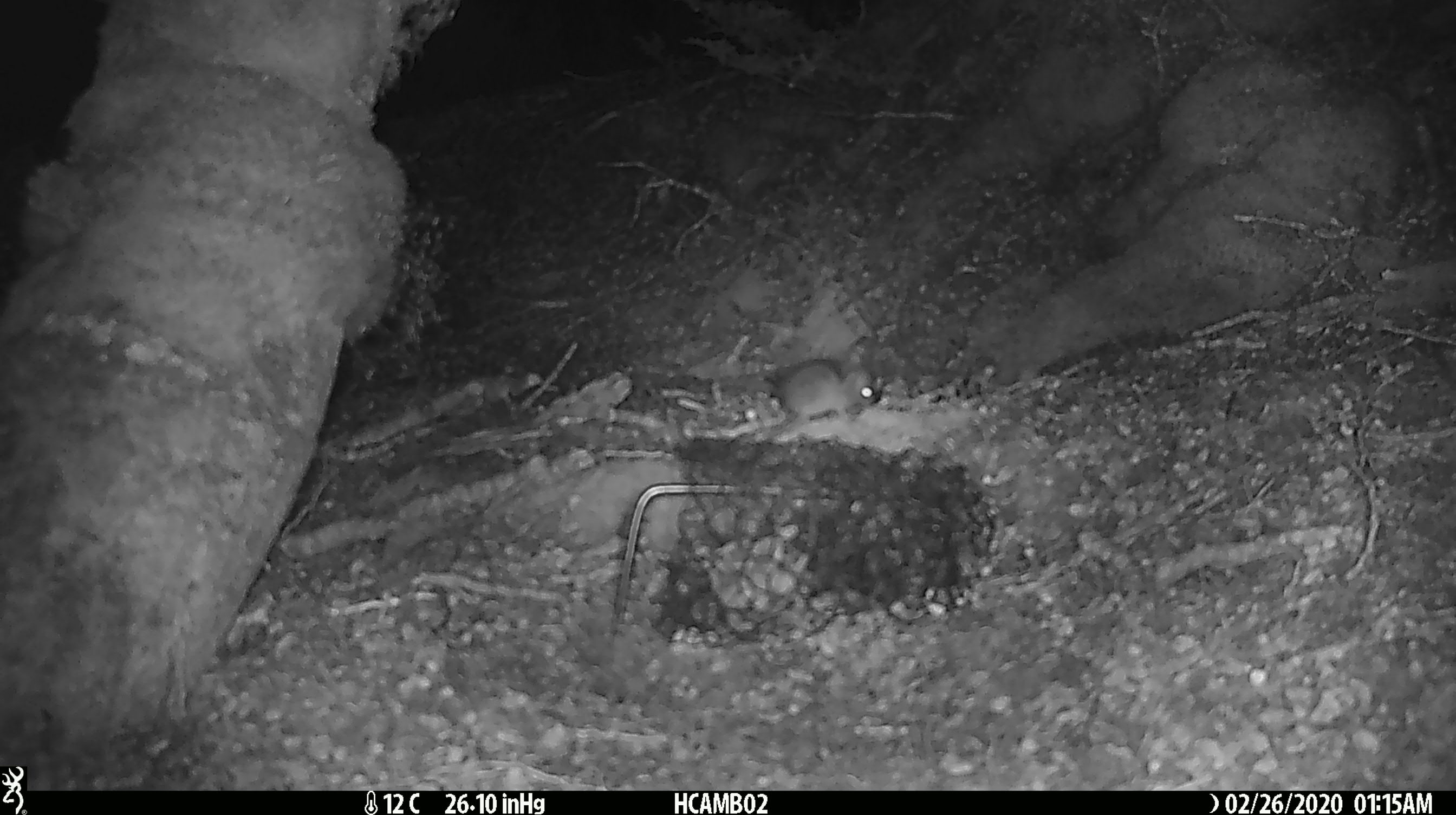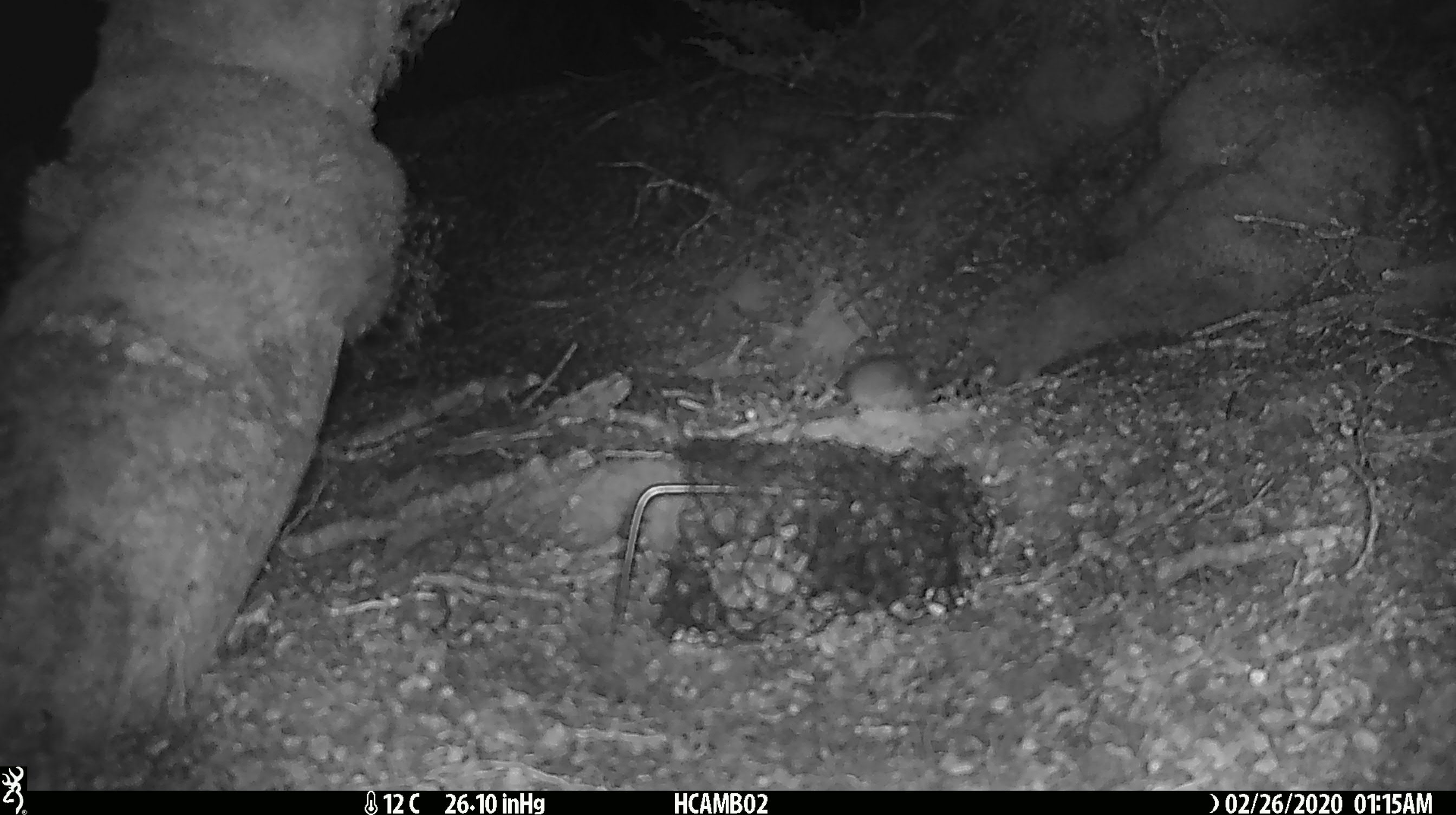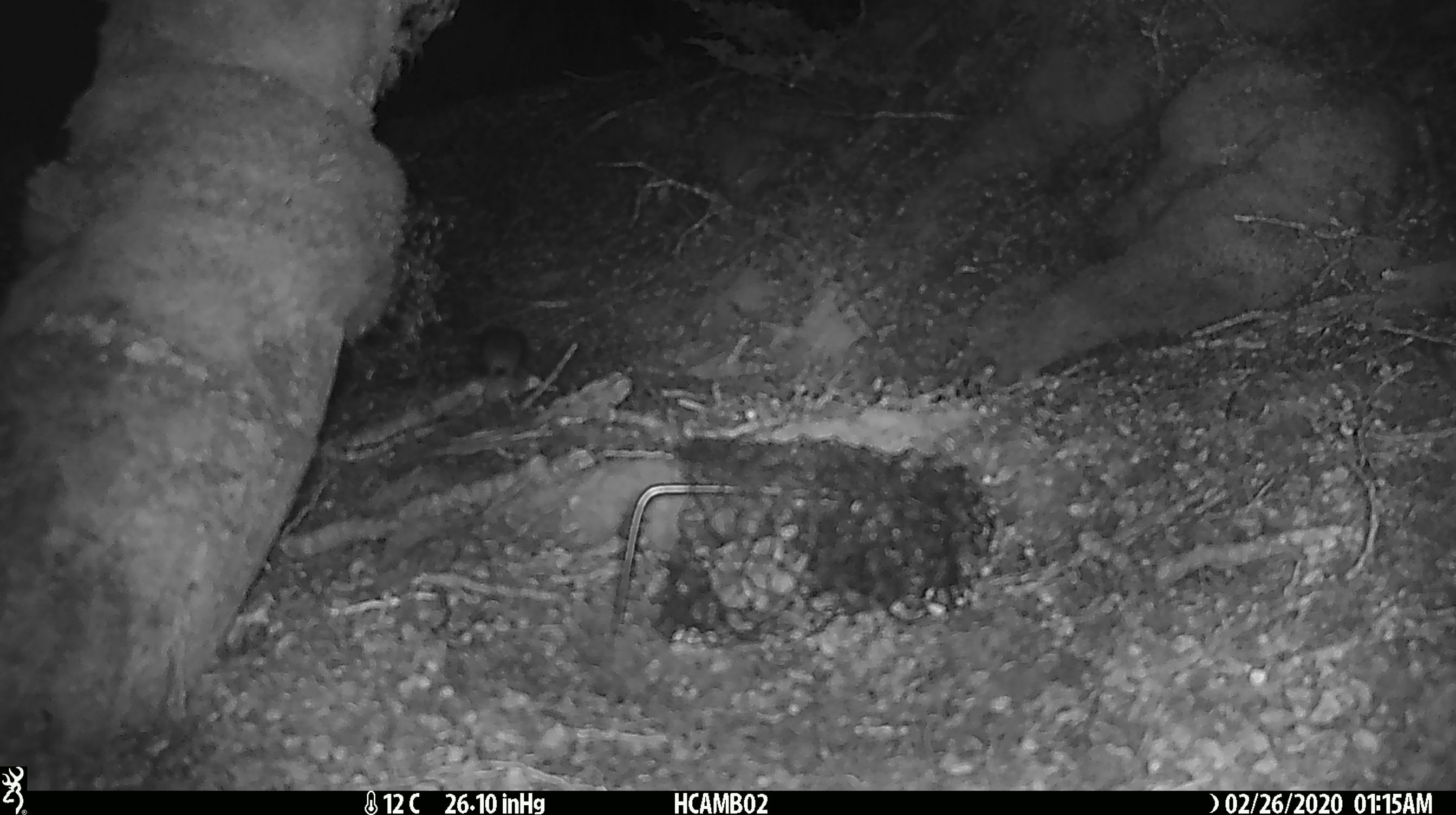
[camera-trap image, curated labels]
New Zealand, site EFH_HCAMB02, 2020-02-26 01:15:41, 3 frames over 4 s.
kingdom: Animalia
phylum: Chordata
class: Mammalia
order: Rodentia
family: Muridae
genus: Mus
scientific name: Mus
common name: mouse